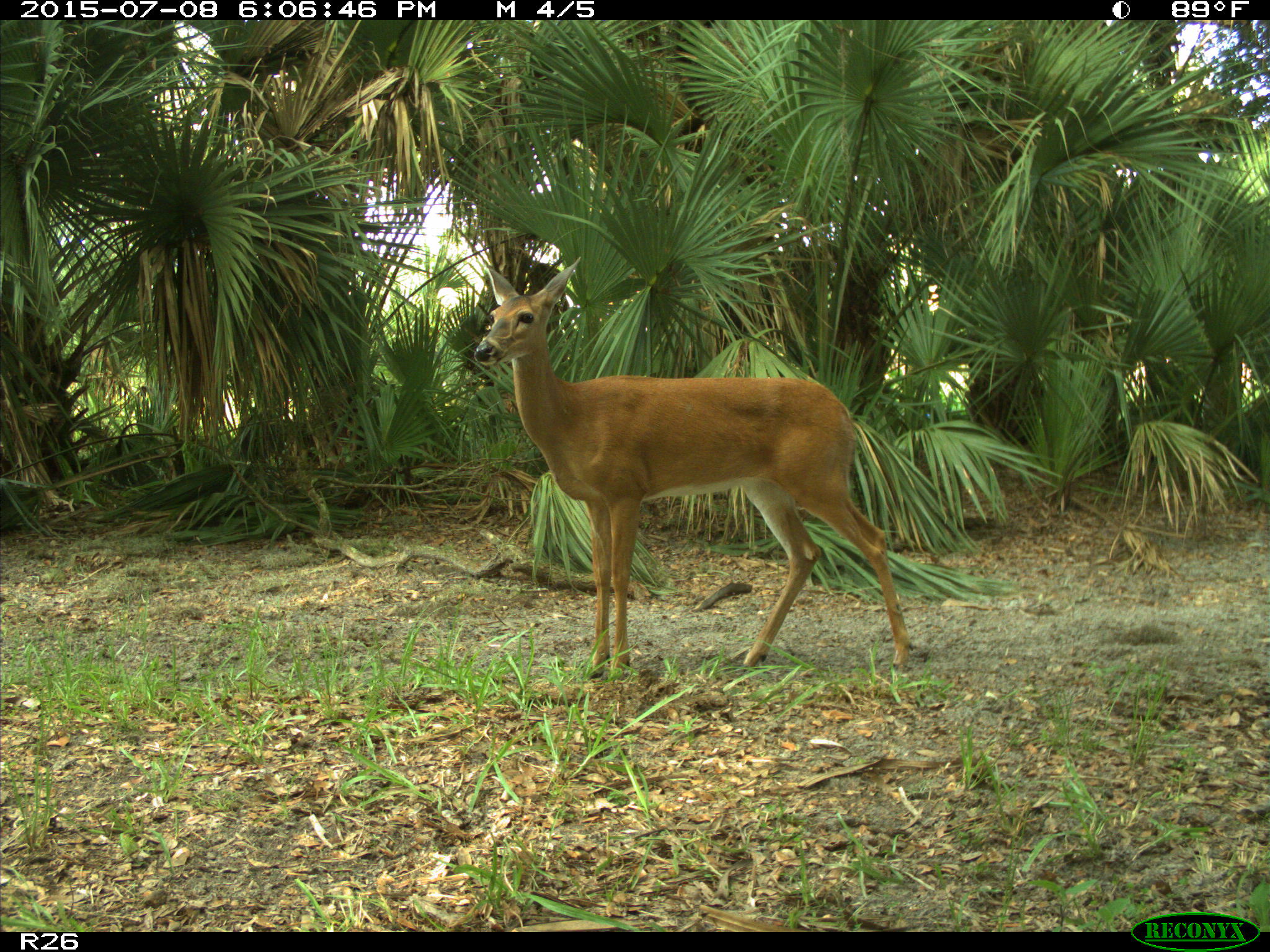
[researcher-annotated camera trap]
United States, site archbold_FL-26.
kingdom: Animalia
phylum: Chordata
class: Mammalia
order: Artiodactyla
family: Cervidae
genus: Odocoileus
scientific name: Odocoileus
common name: deer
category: unidentified deer